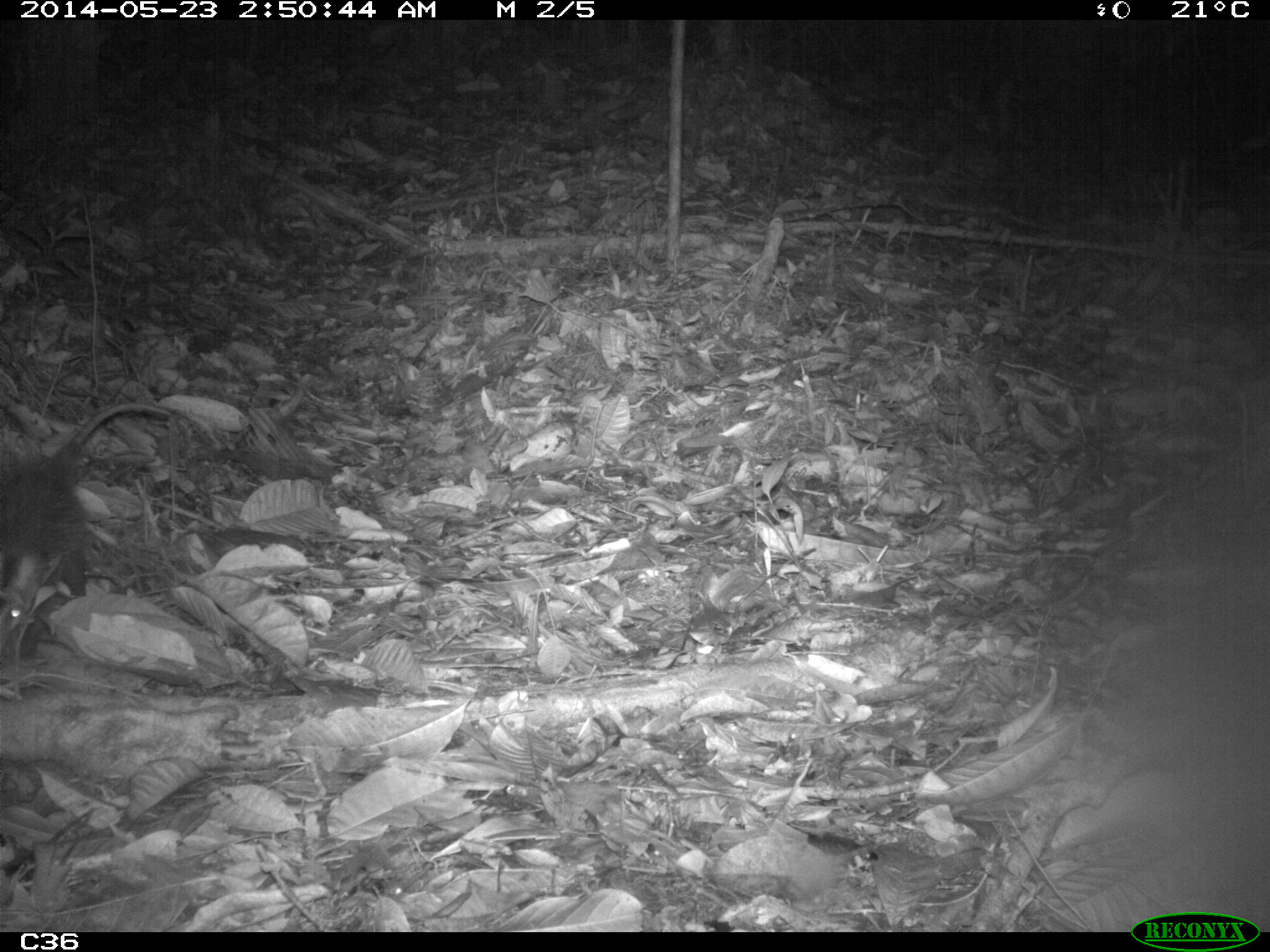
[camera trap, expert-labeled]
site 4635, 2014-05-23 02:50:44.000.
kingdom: Animalia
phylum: Chordata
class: Mammalia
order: Didelphimorphia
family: Didelphidae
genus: Didelphis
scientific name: Didelphis imperfecta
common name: guianan white-eared opossum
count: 1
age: juvenile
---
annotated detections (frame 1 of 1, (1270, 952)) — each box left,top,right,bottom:
didelphis imperfecta: 0,398,190,653